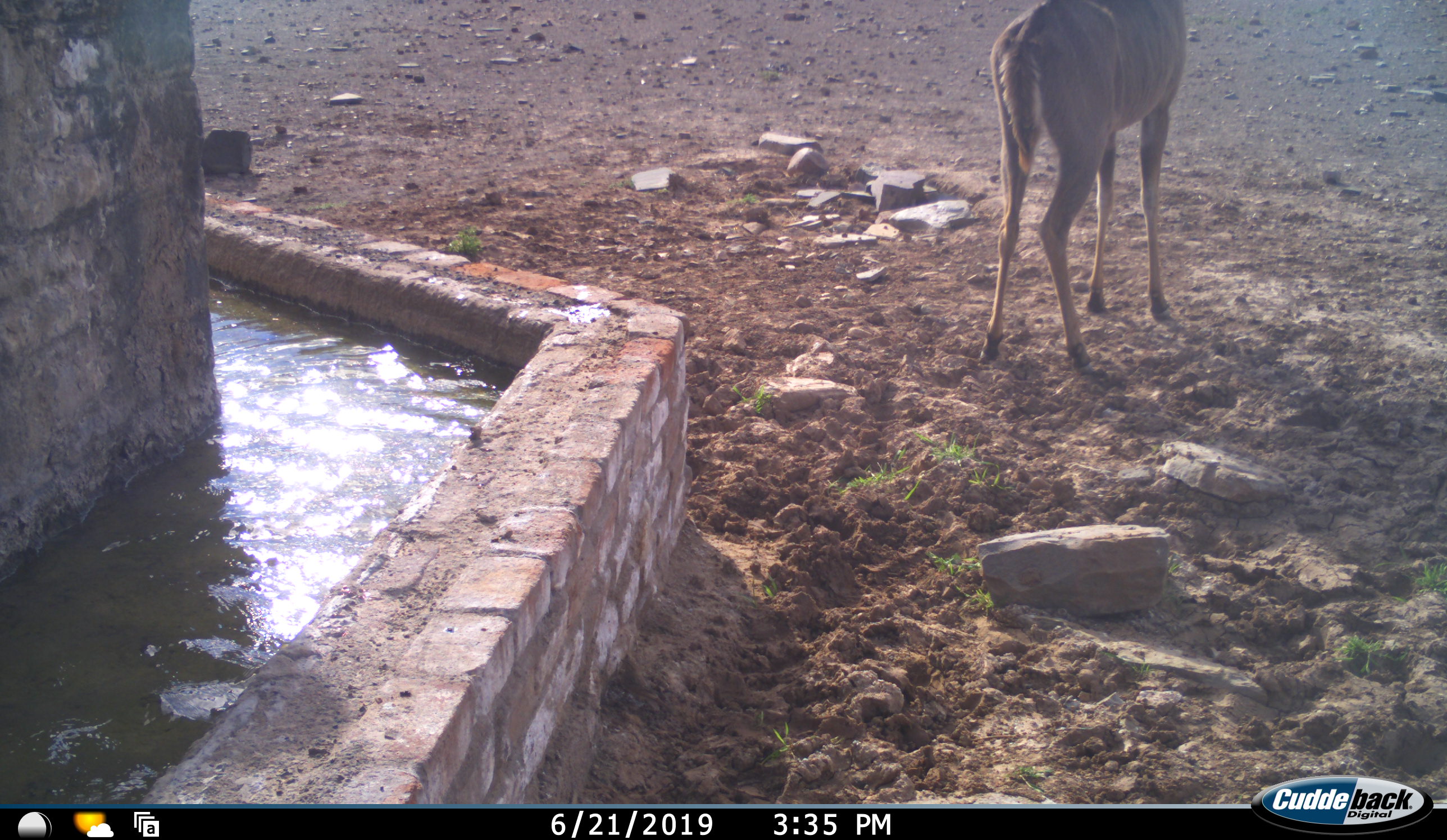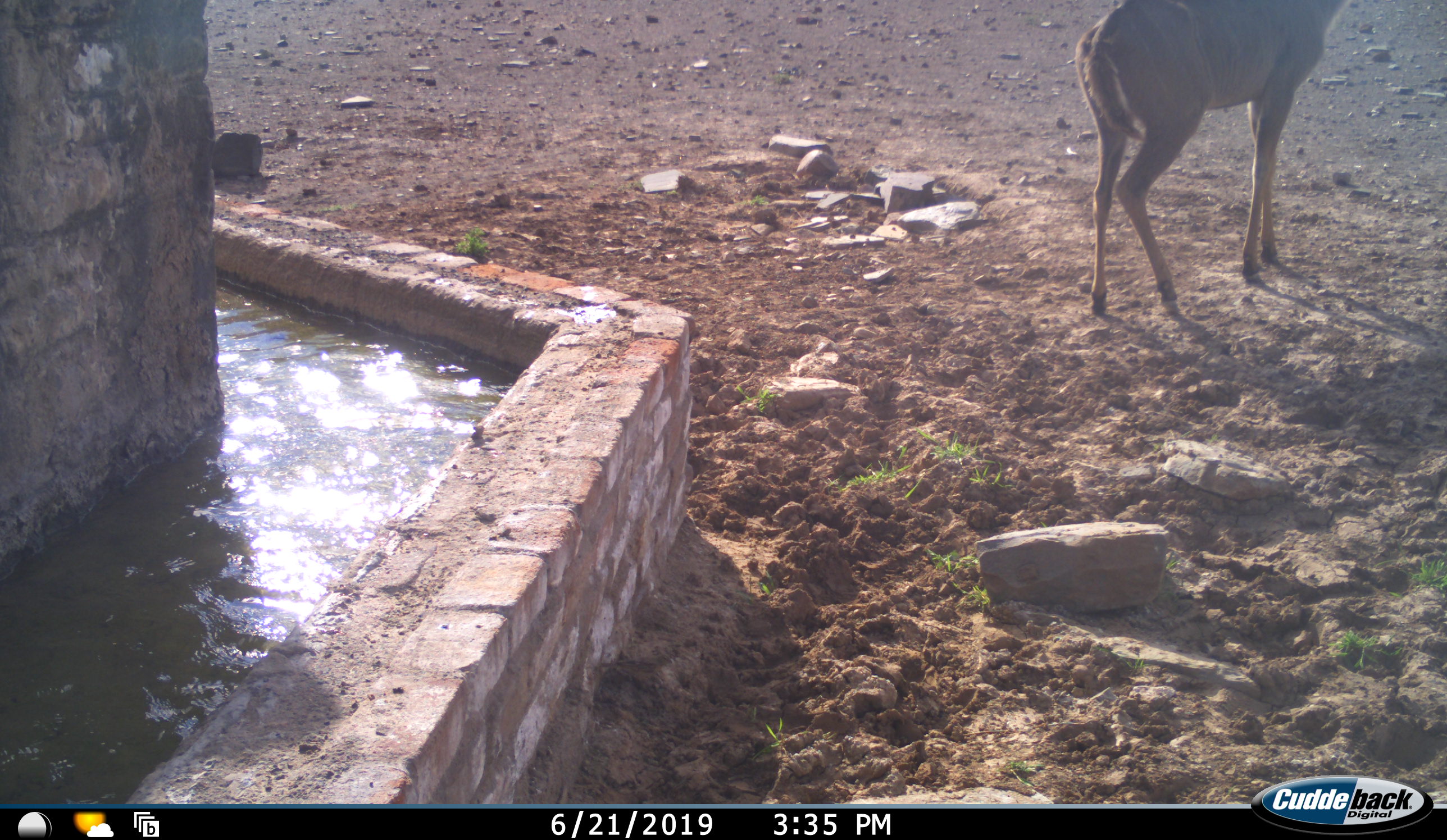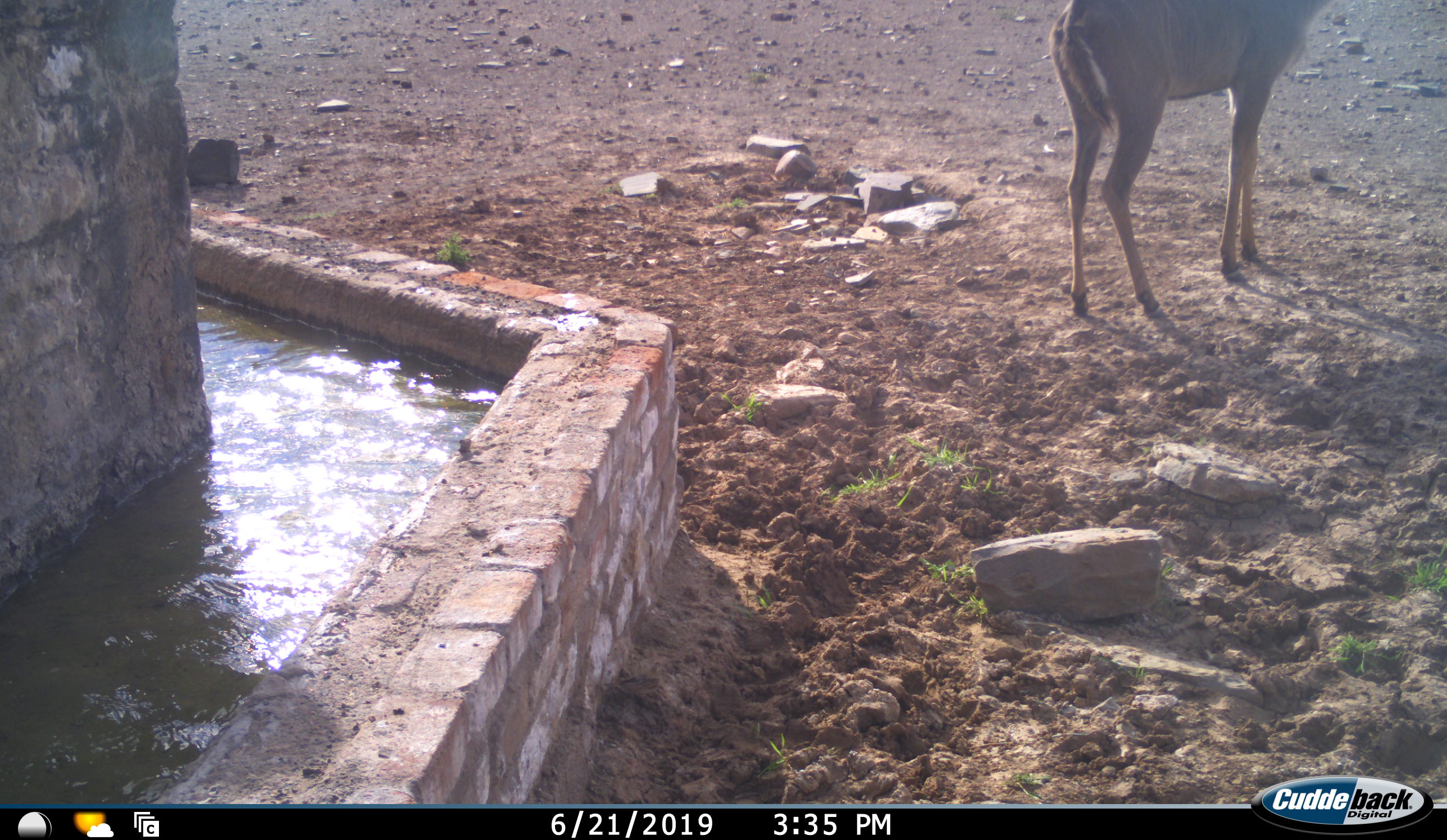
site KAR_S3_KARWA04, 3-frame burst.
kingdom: Animalia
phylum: Chordata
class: Mammalia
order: Artiodactyla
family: Bovidae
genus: Tragelaphus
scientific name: Tragelaphus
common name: kudu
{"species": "kudu (Tragelaphus)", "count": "1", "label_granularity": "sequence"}